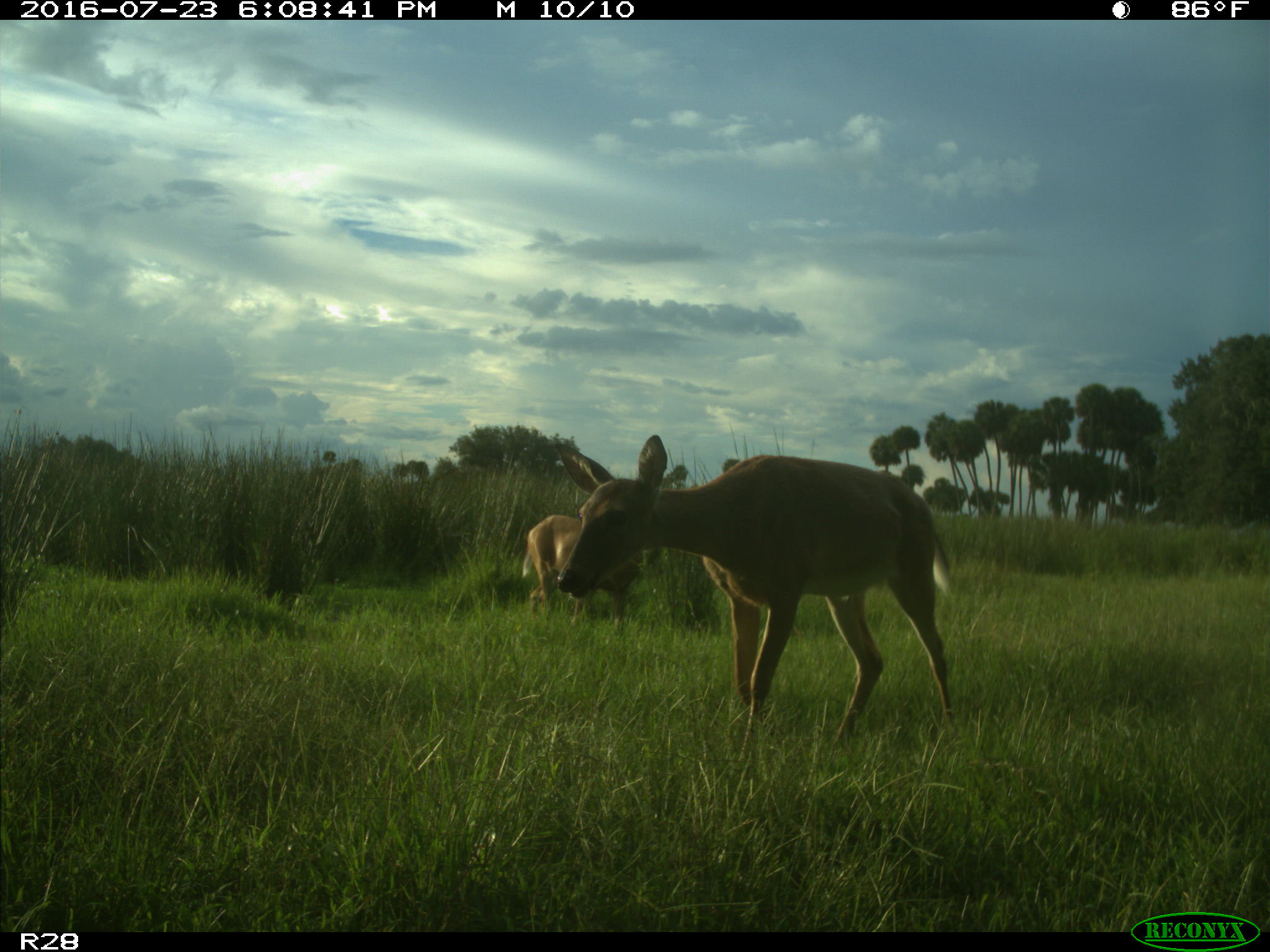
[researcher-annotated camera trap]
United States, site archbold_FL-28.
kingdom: Animalia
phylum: Chordata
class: Mammalia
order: Artiodactyla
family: Cervidae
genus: Odocoileus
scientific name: Odocoileus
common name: deer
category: unidentified deer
Unidentified deer (deer) (Odocoileus).